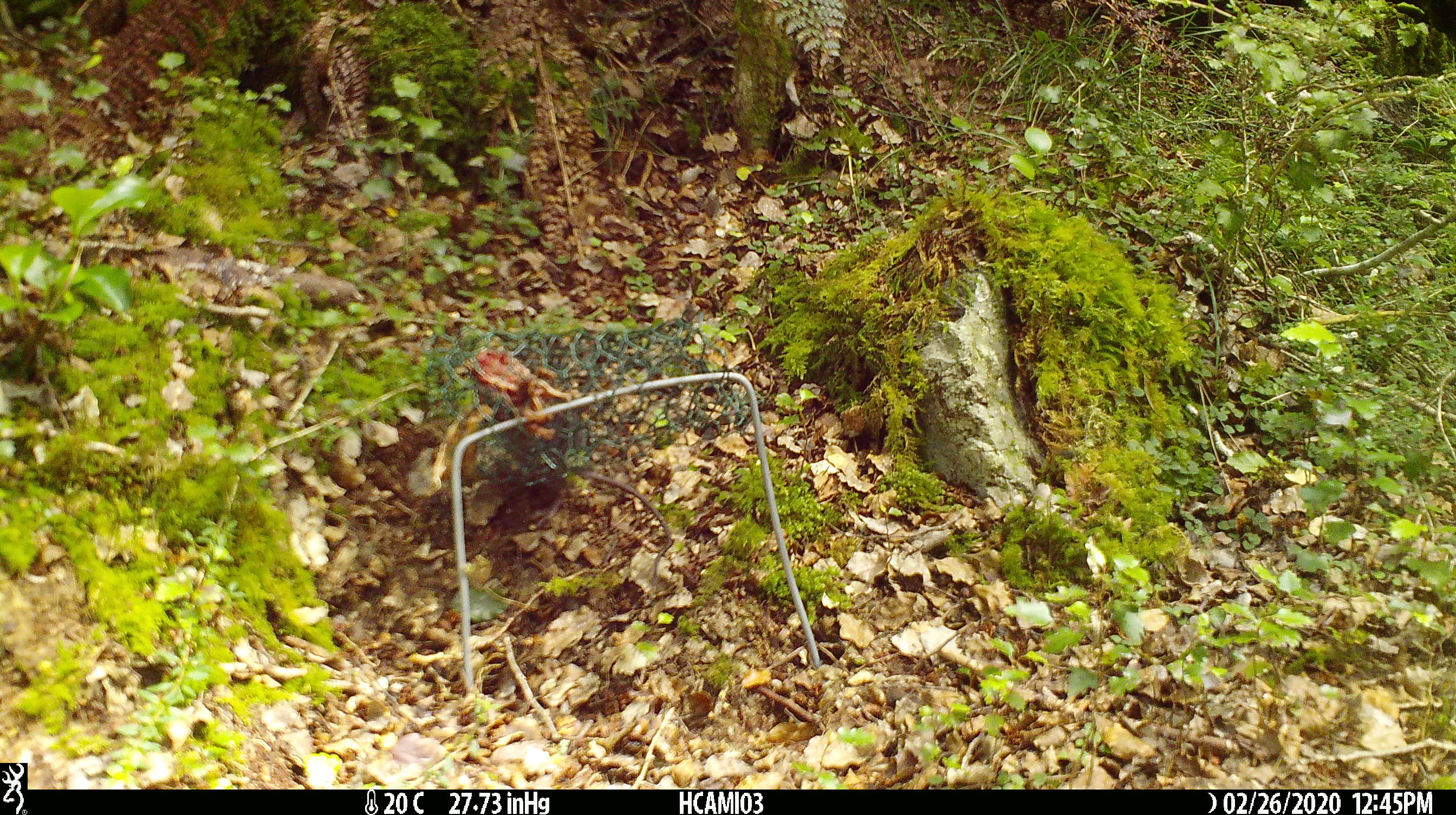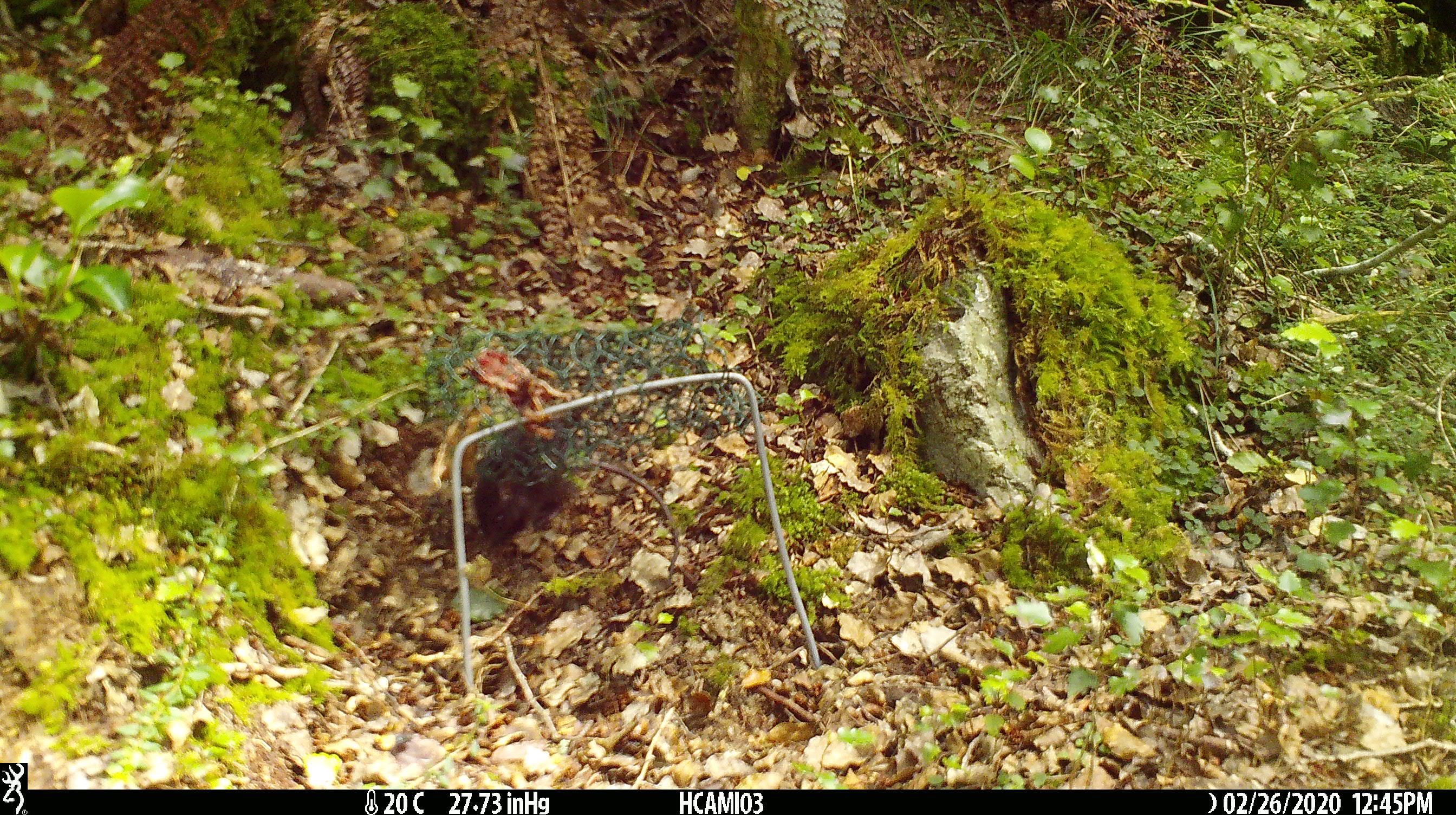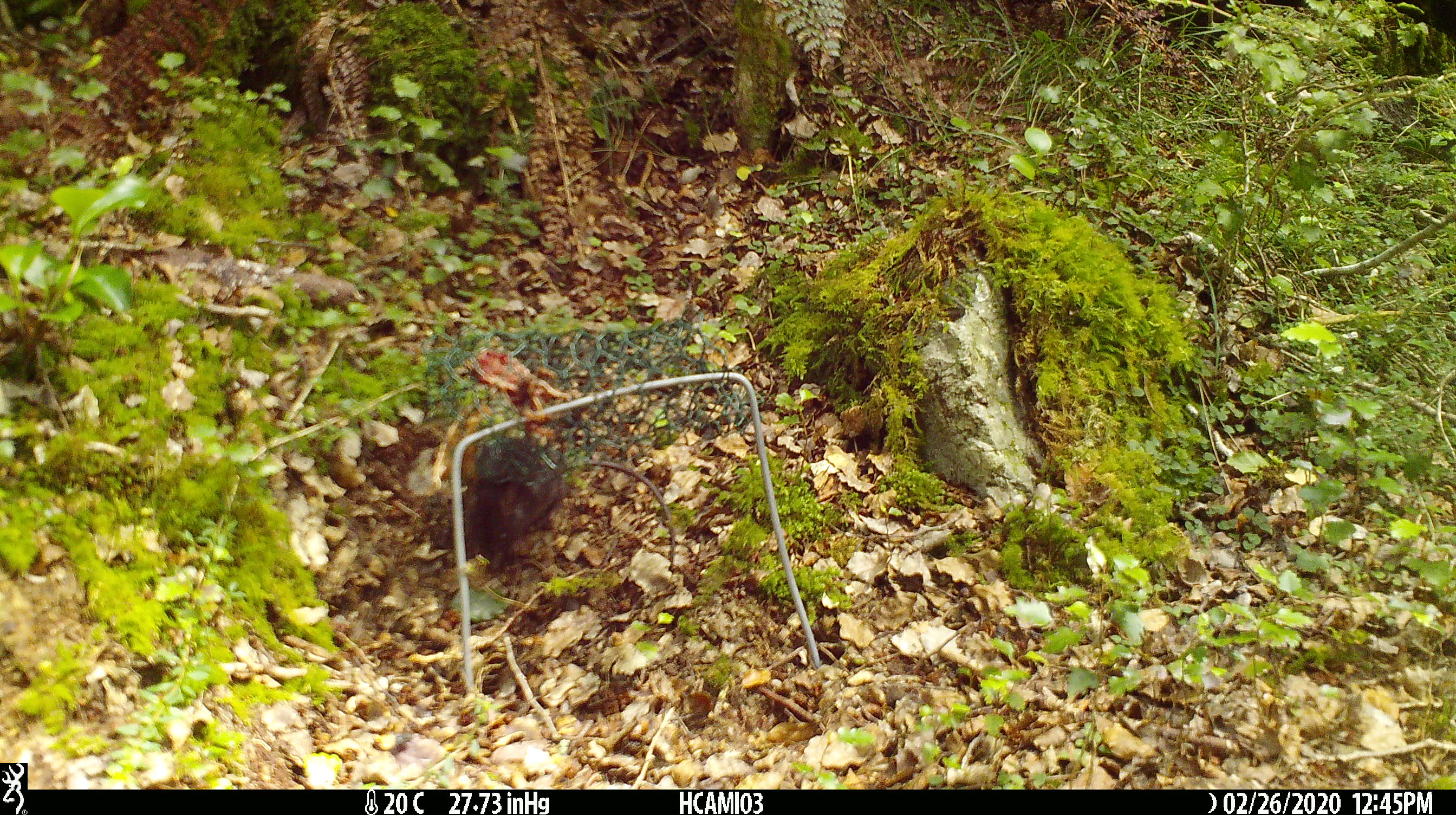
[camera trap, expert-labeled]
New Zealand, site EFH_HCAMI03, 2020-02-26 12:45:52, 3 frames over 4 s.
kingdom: Animalia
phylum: Chordata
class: Mammalia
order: Rodentia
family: Muridae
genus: Mus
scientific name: Mus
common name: mouse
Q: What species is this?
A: Mouse (Mus).